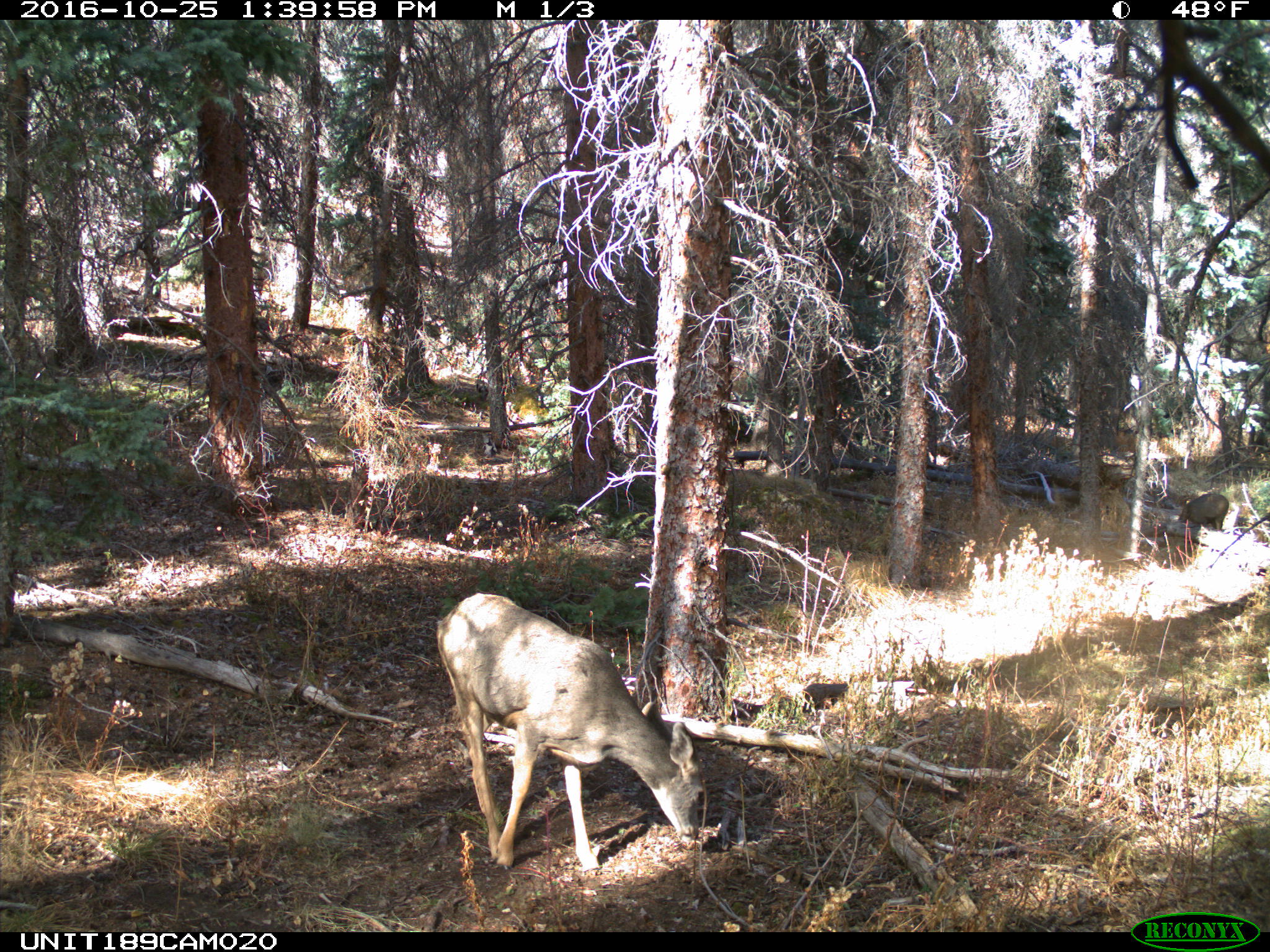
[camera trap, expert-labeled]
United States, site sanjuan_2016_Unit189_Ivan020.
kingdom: Animalia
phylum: Chordata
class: Mammalia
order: Artiodactyla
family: Cervidae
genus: Odocoileus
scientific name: Odocoileus hemionus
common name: mule deer